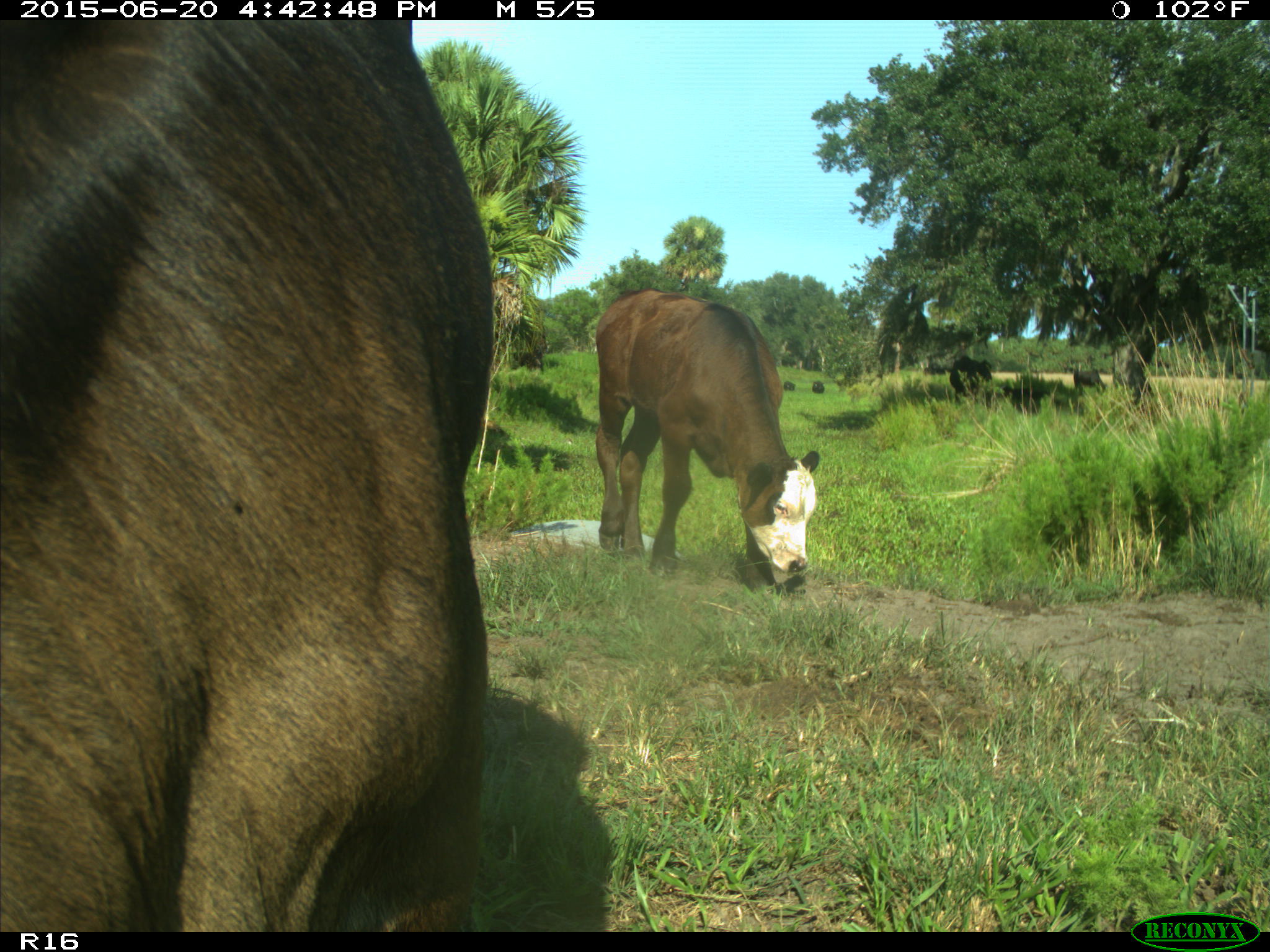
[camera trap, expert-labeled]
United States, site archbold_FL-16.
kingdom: Animalia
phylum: Chordata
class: Mammalia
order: Artiodactyla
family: Bovidae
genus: Bos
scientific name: Bos taurus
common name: domestic cow